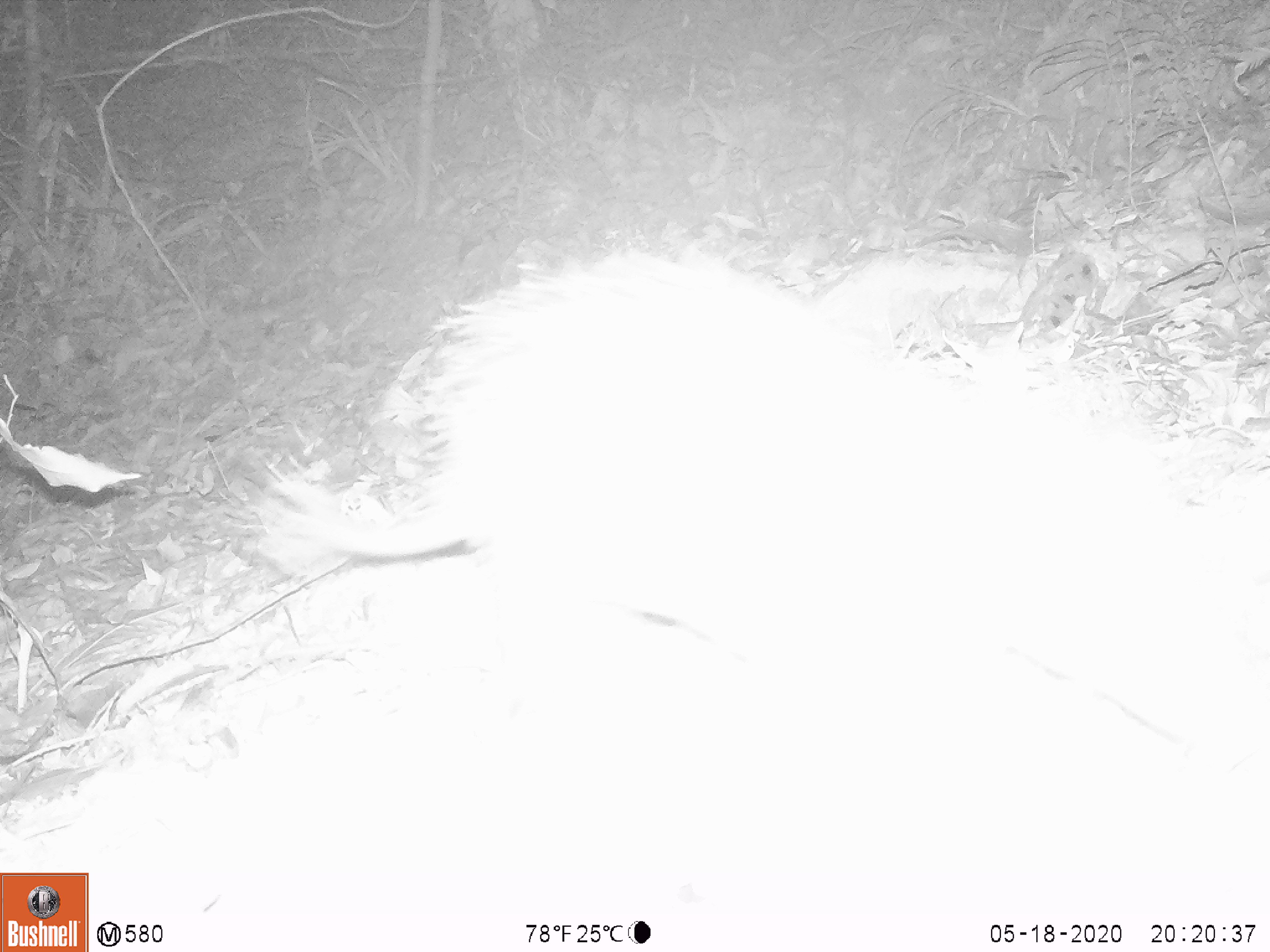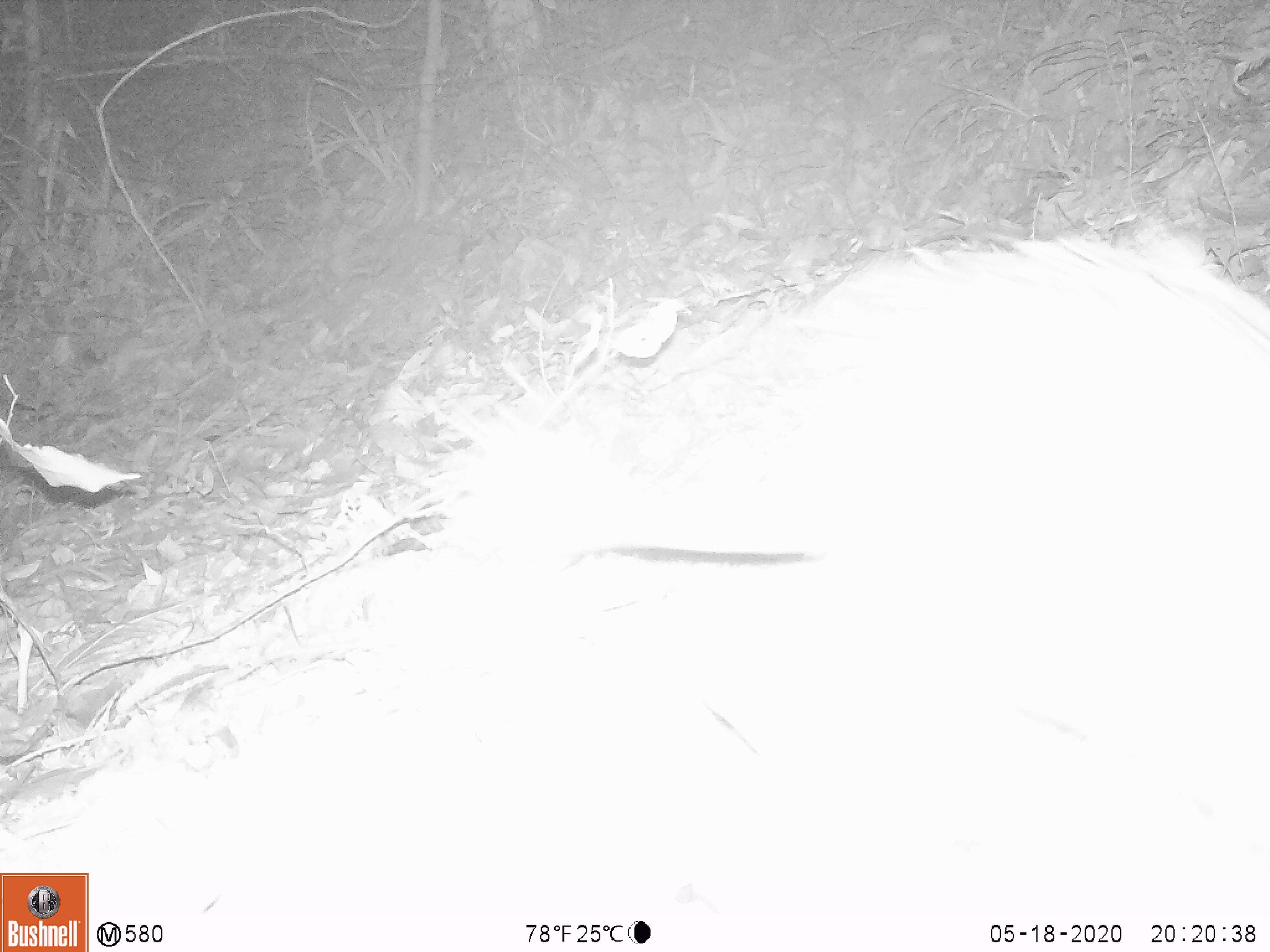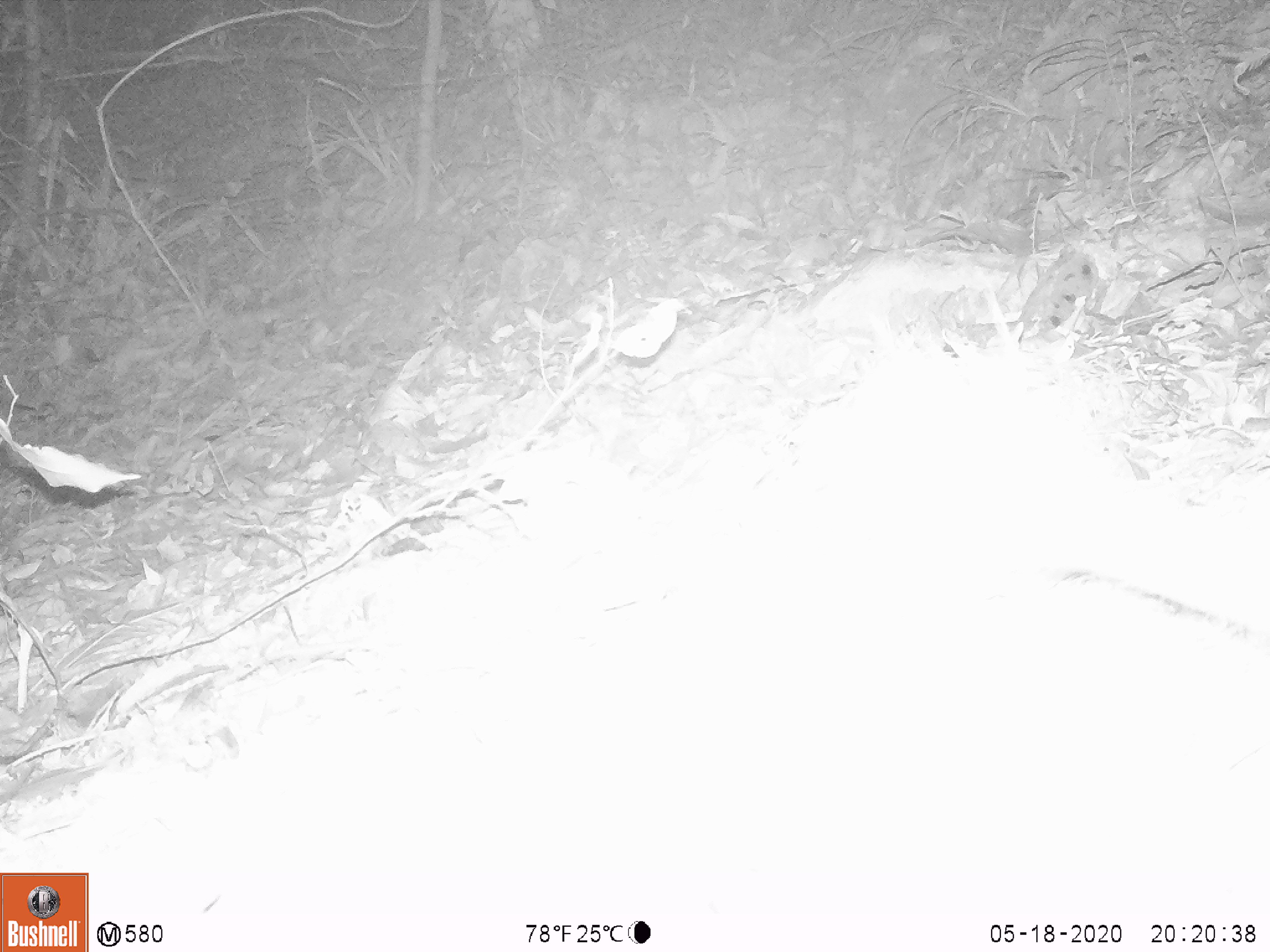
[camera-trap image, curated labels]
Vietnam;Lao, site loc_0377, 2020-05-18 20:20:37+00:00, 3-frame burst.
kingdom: Animalia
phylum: Chordata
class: Mammalia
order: Rodentia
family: Hystricidae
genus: Atherurus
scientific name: Atherurus macrourus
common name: asiatic brush-tailed porcupine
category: asiatic brush tailed porcupine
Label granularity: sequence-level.